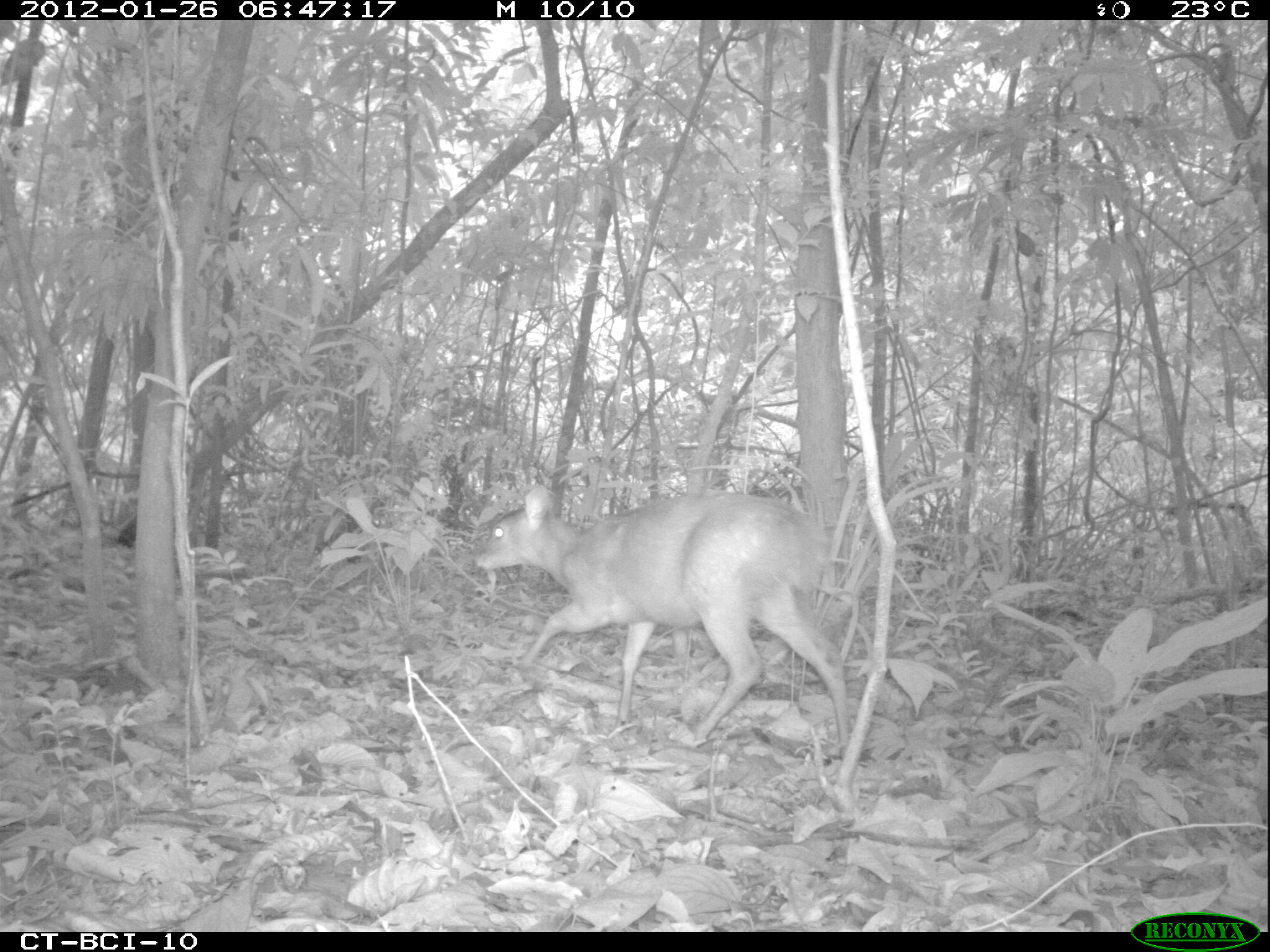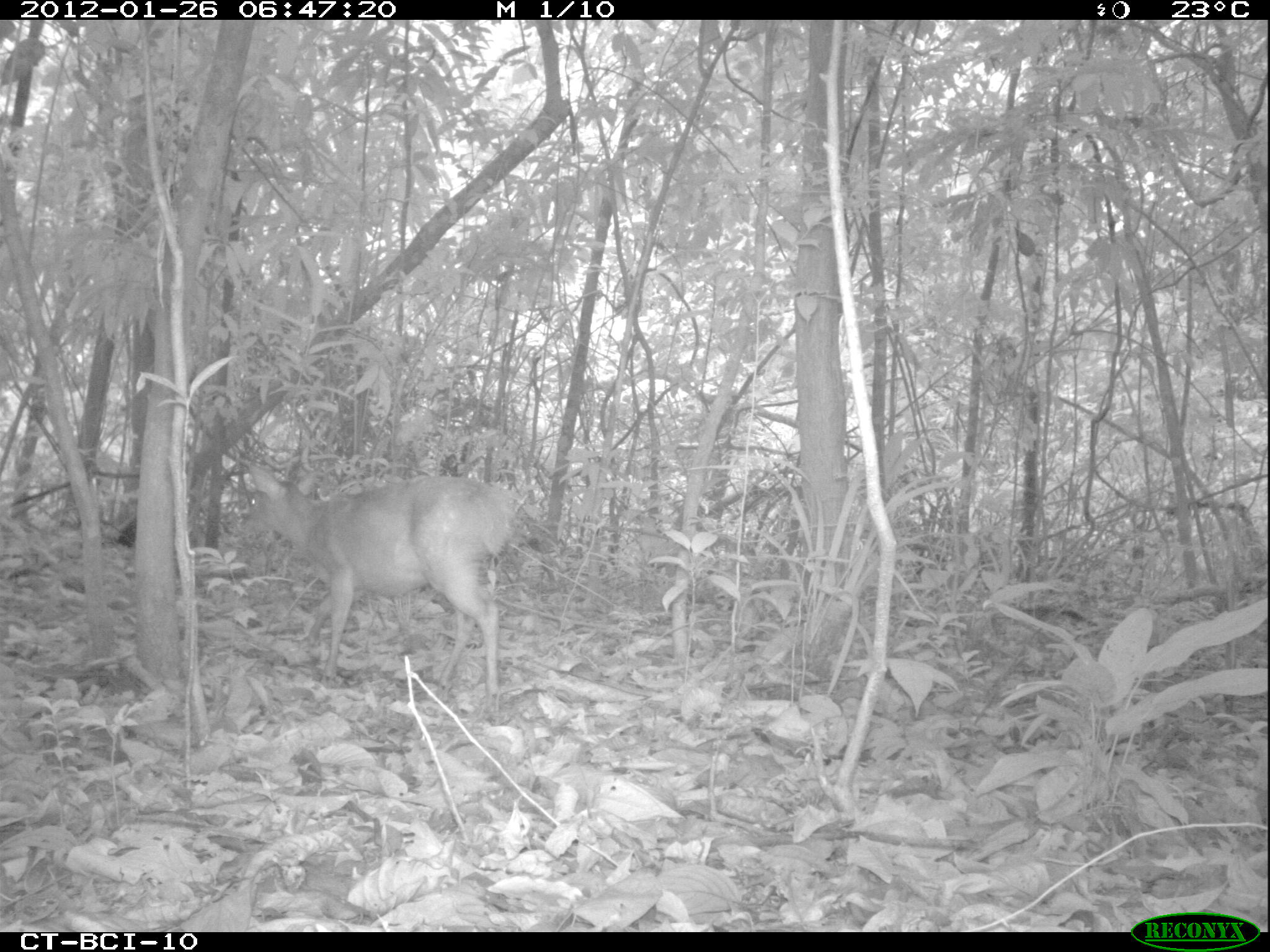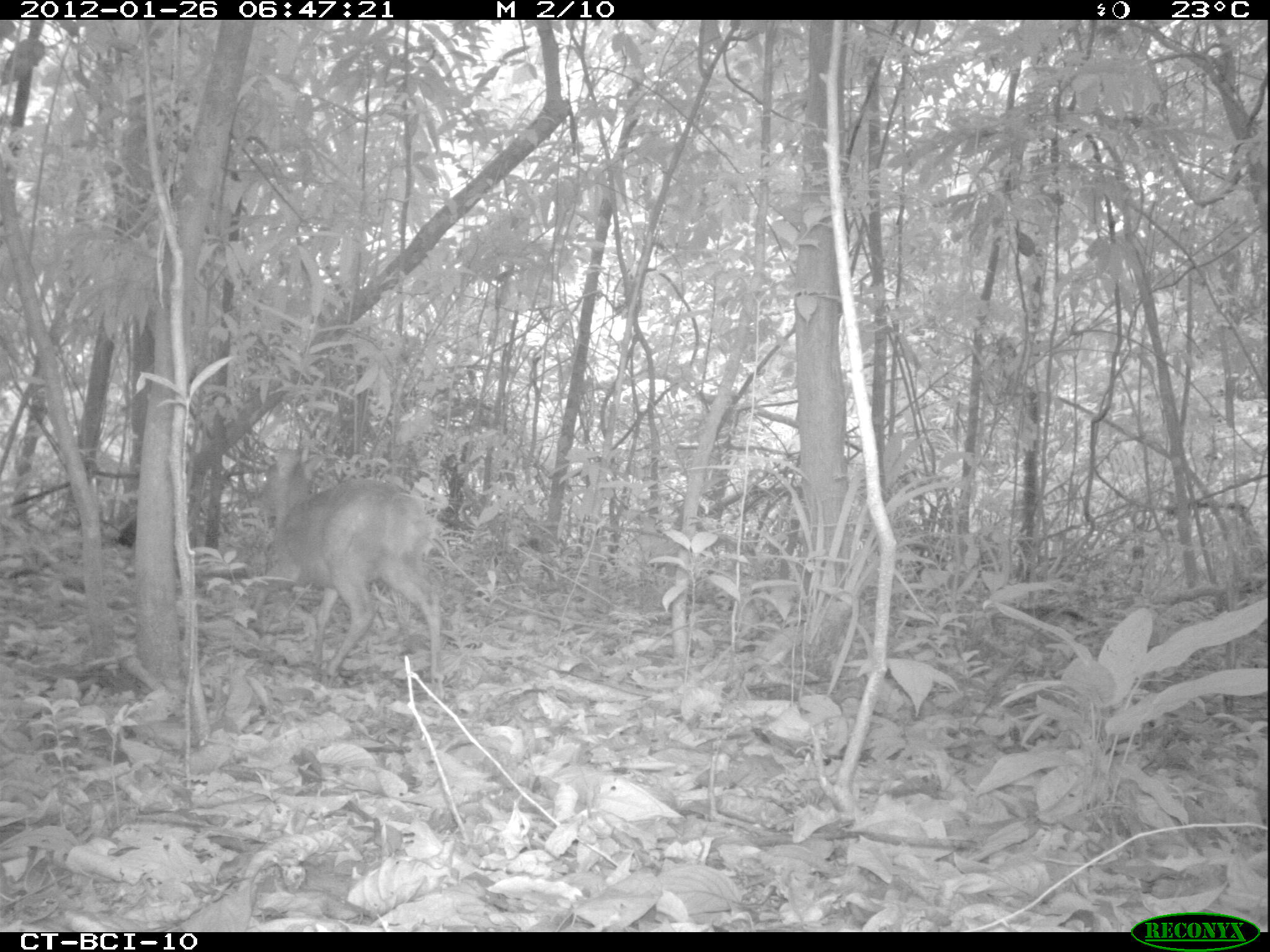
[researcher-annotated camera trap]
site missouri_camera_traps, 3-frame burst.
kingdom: Animalia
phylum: Chordata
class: Mammalia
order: Artiodactyla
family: Cervidae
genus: Mazama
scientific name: Mazama americana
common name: red brocket deer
Red brocket deer (Mazama americana). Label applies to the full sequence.